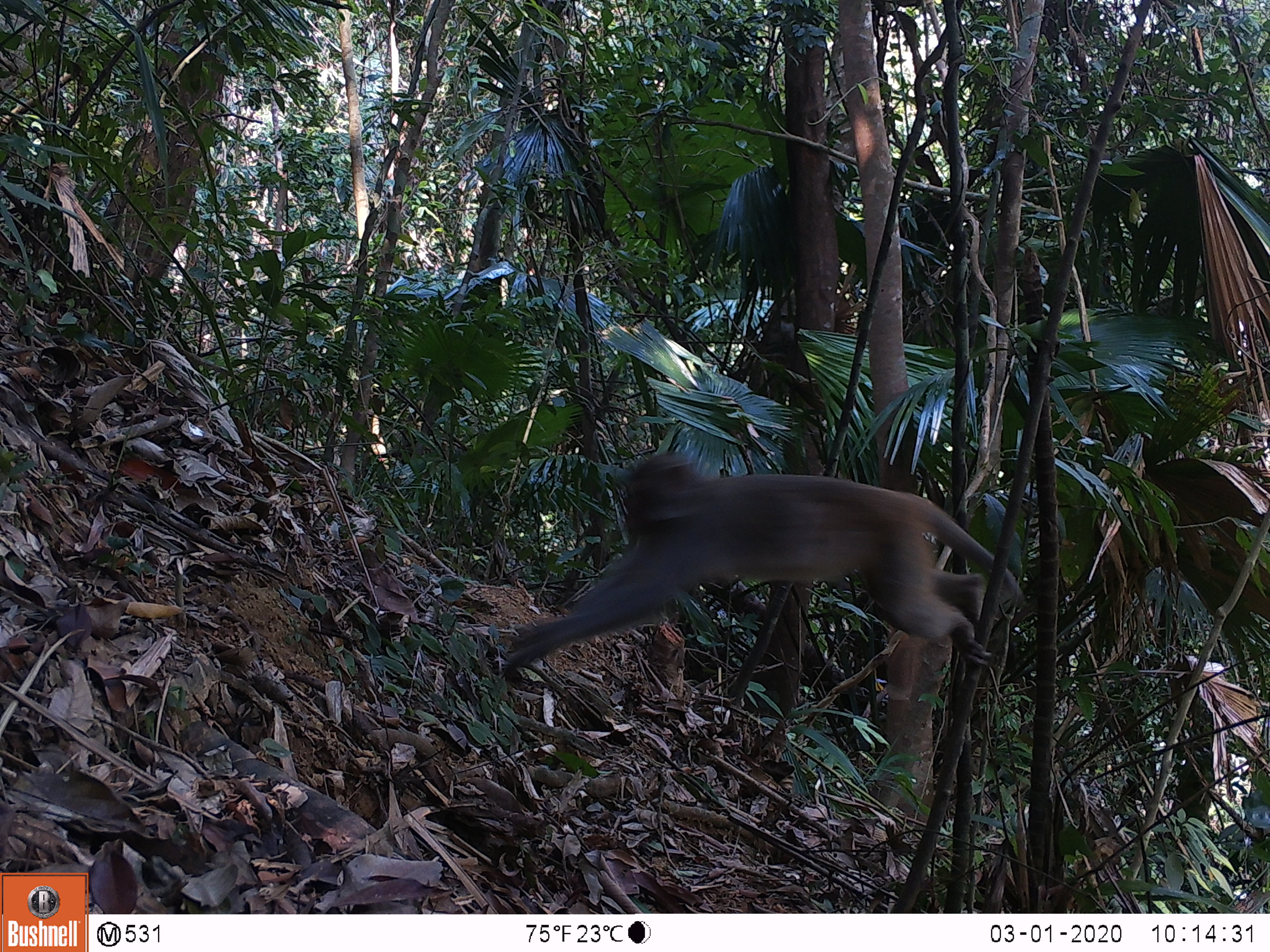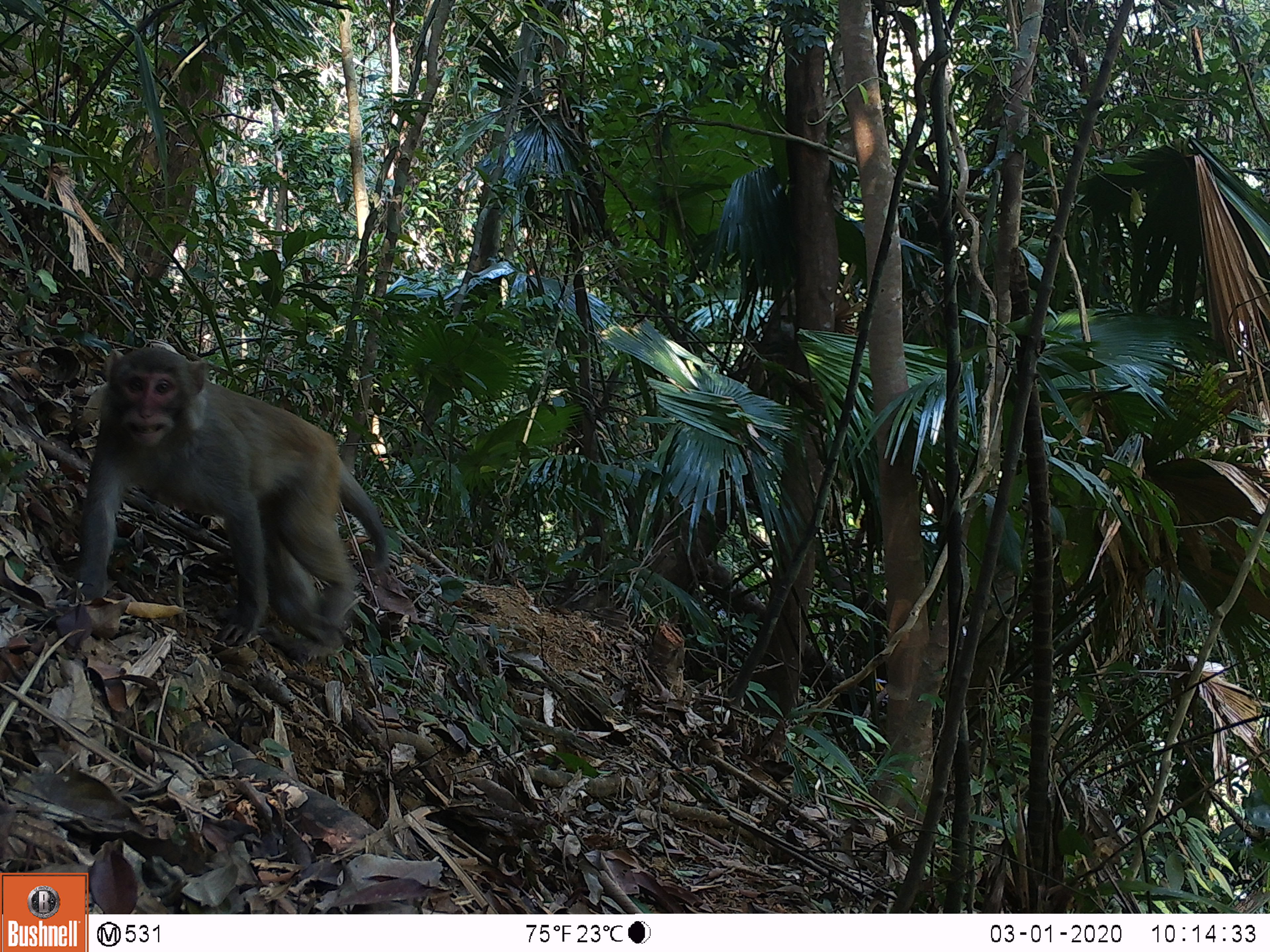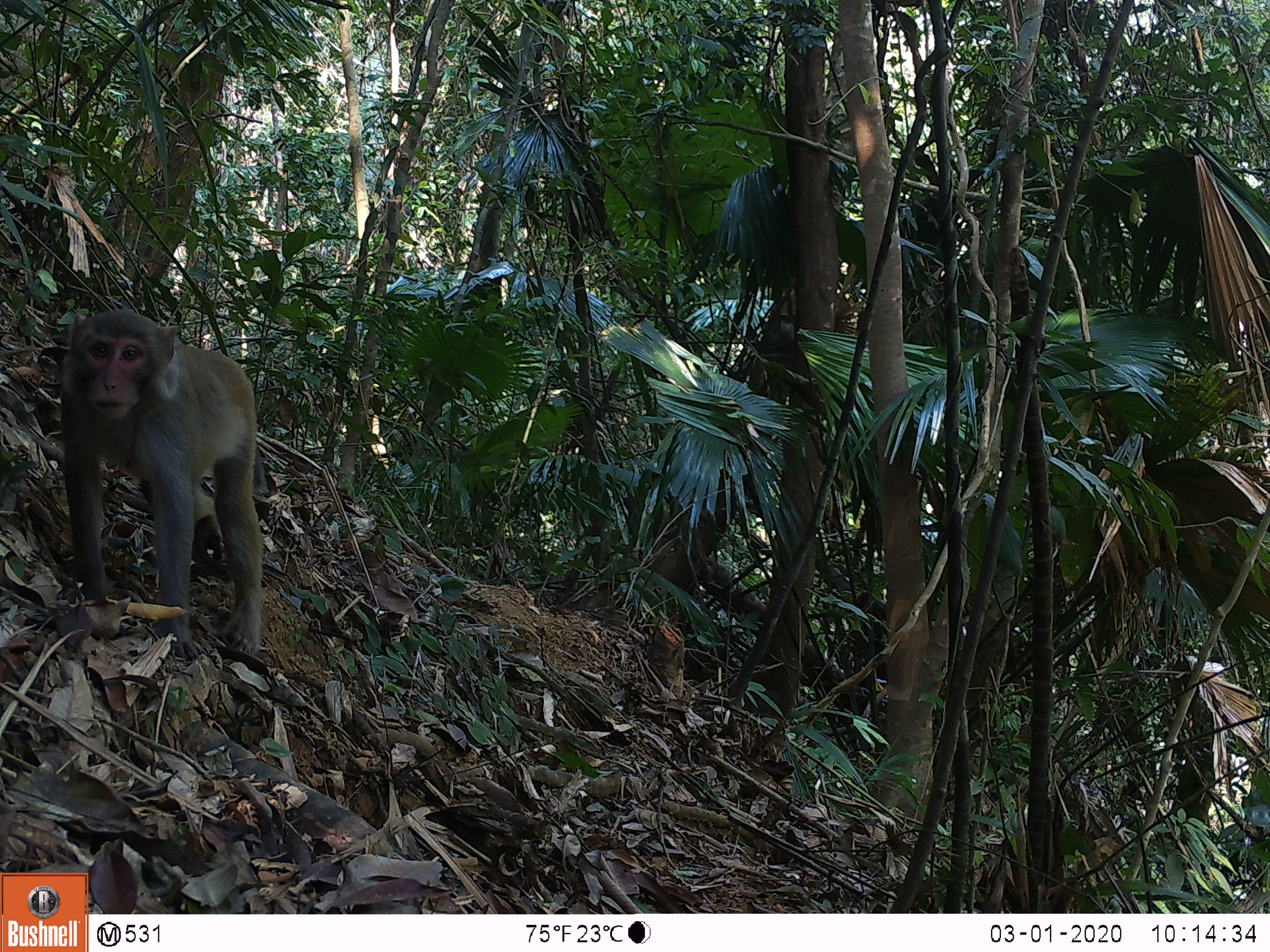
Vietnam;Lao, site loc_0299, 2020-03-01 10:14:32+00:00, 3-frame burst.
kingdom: Animalia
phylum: Chordata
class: Mammalia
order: Primates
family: Cercopithecidae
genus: Macaca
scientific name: Macaca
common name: macaques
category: assam or rhesus macaque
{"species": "assam or rhesus macaque (macaques) (Macaca)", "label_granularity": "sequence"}